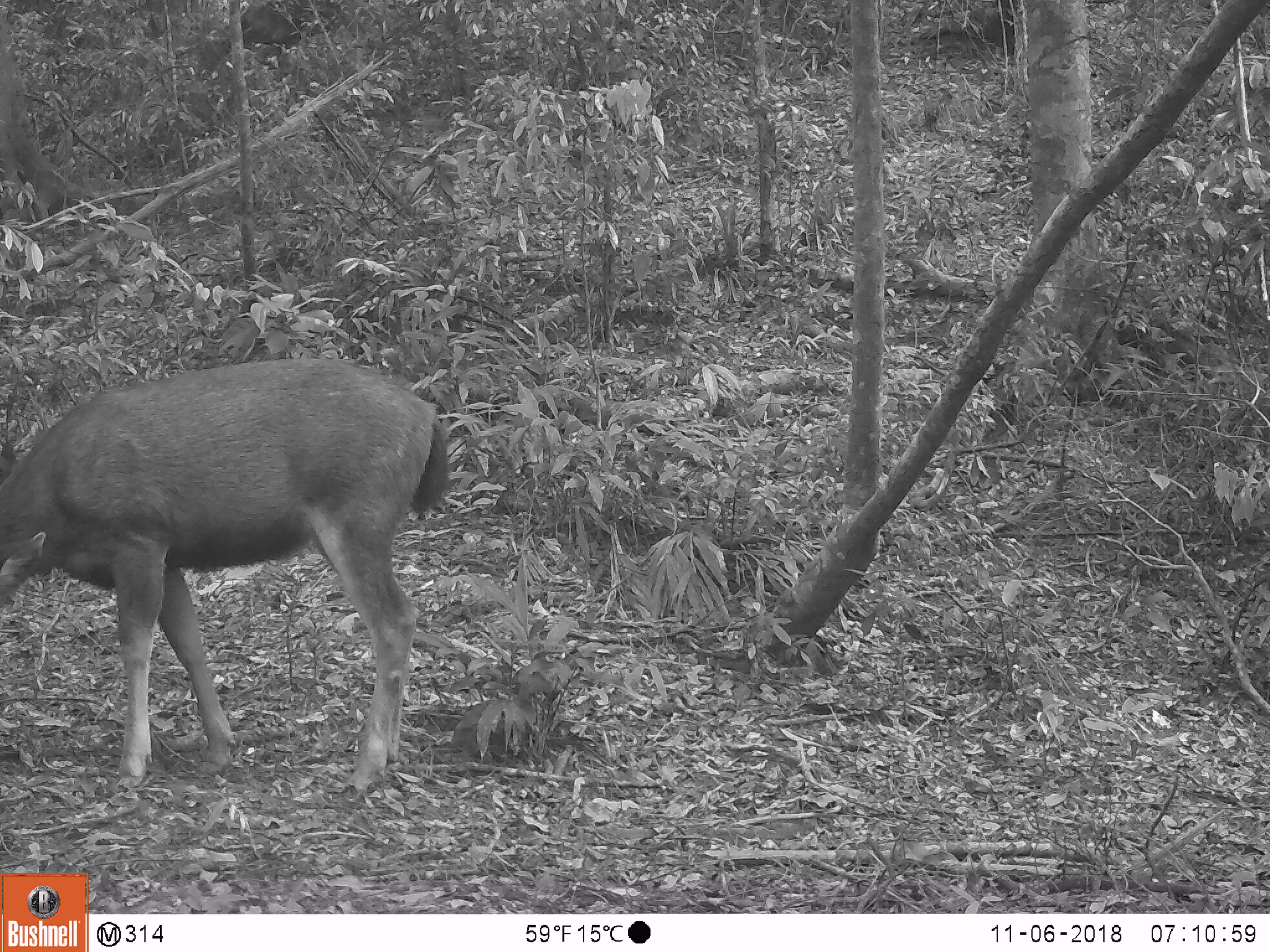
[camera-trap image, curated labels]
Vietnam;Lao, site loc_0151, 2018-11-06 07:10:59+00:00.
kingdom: Animalia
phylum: Chordata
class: Mammalia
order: Artiodactyla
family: Cervidae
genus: Rusa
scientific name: Rusa unicolor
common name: sambar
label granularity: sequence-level